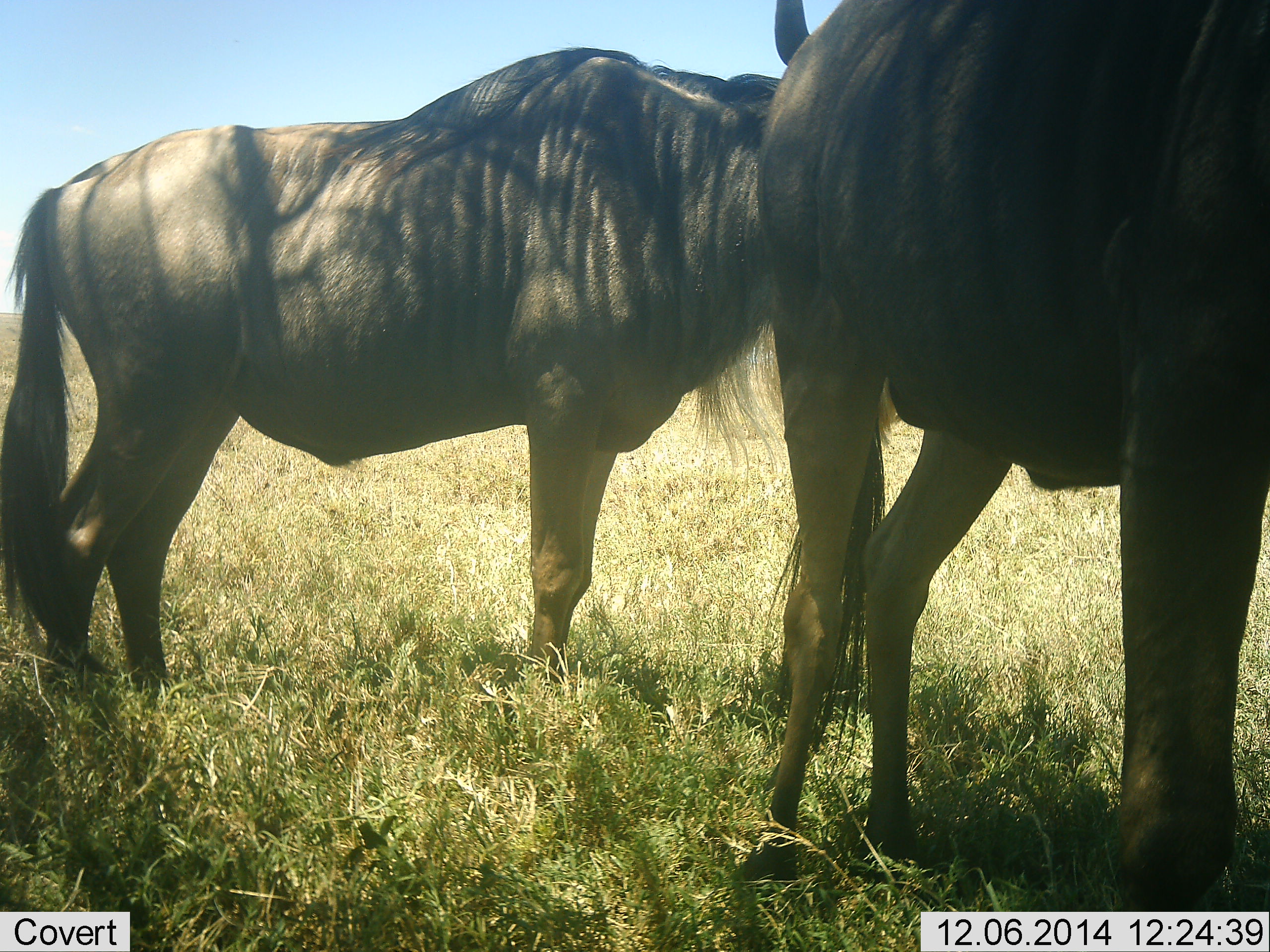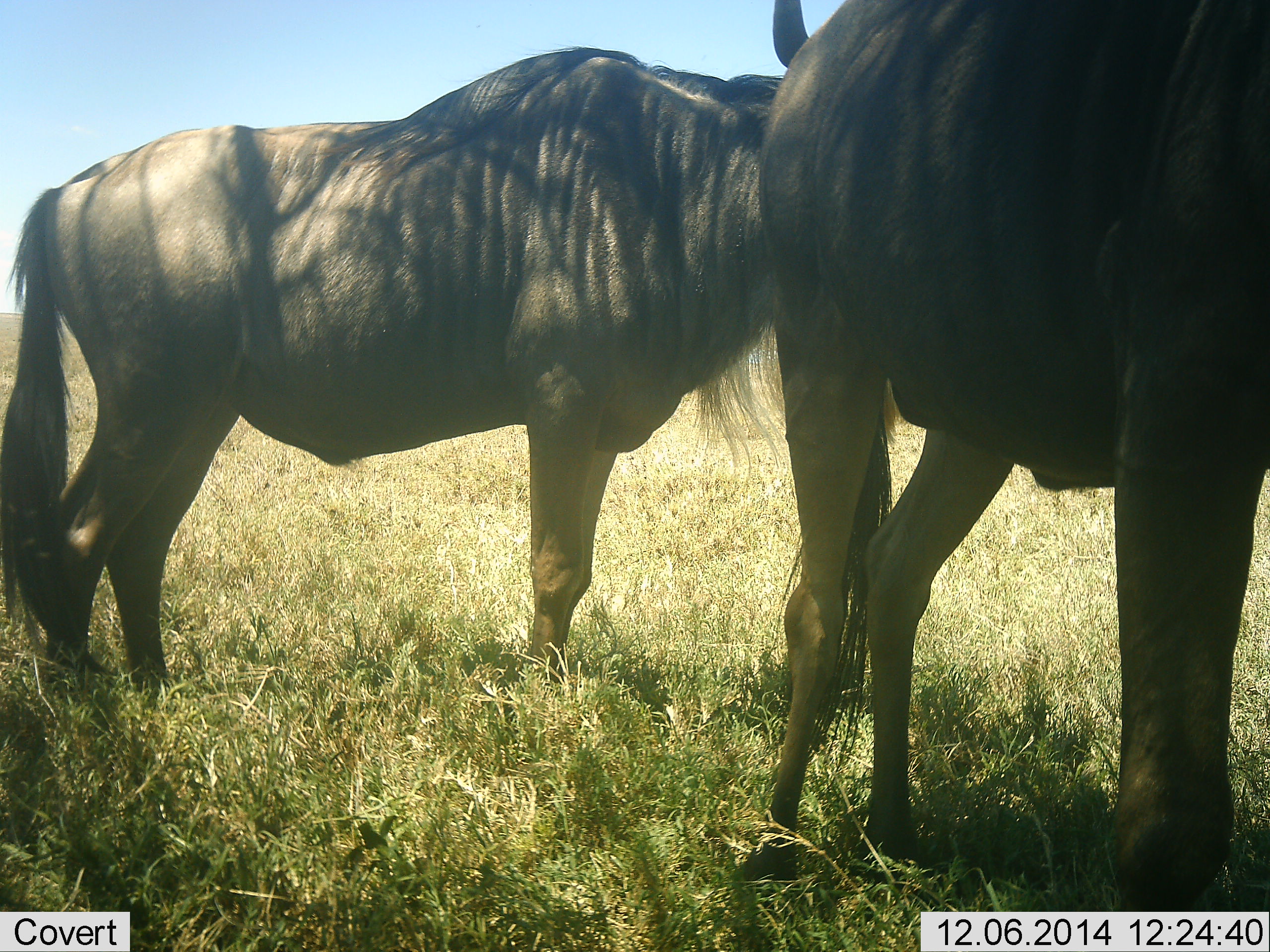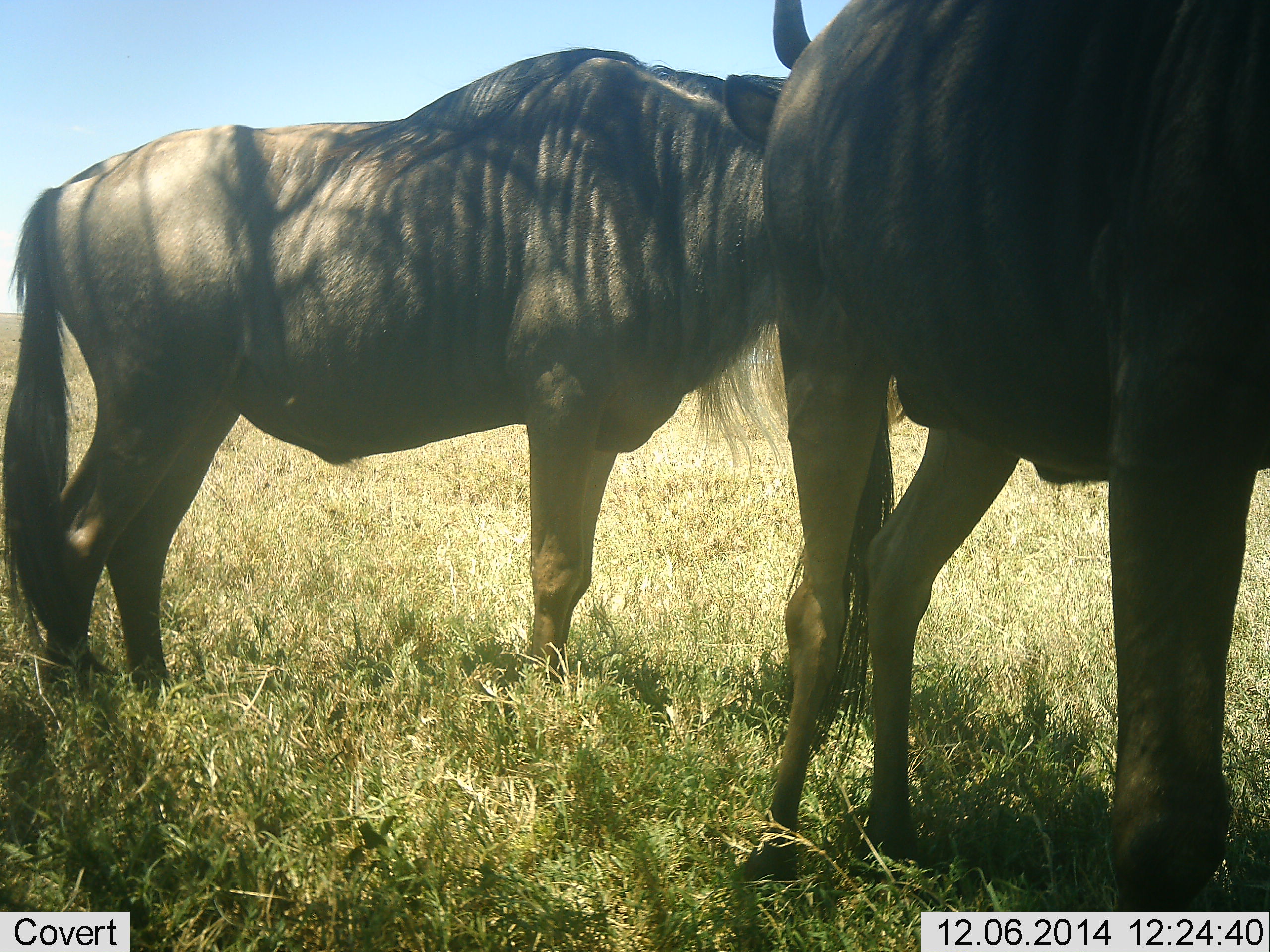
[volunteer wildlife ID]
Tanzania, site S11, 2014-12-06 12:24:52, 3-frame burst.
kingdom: Animalia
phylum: Chordata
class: Mammalia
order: Artiodactyla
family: Bovidae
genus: Connochaetes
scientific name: Connochaetes taurinus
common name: blue wildebeest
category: wildebeest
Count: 2.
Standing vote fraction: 80%.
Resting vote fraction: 0%.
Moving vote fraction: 0%.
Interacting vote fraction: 20%.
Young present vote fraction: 0%.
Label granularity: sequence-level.